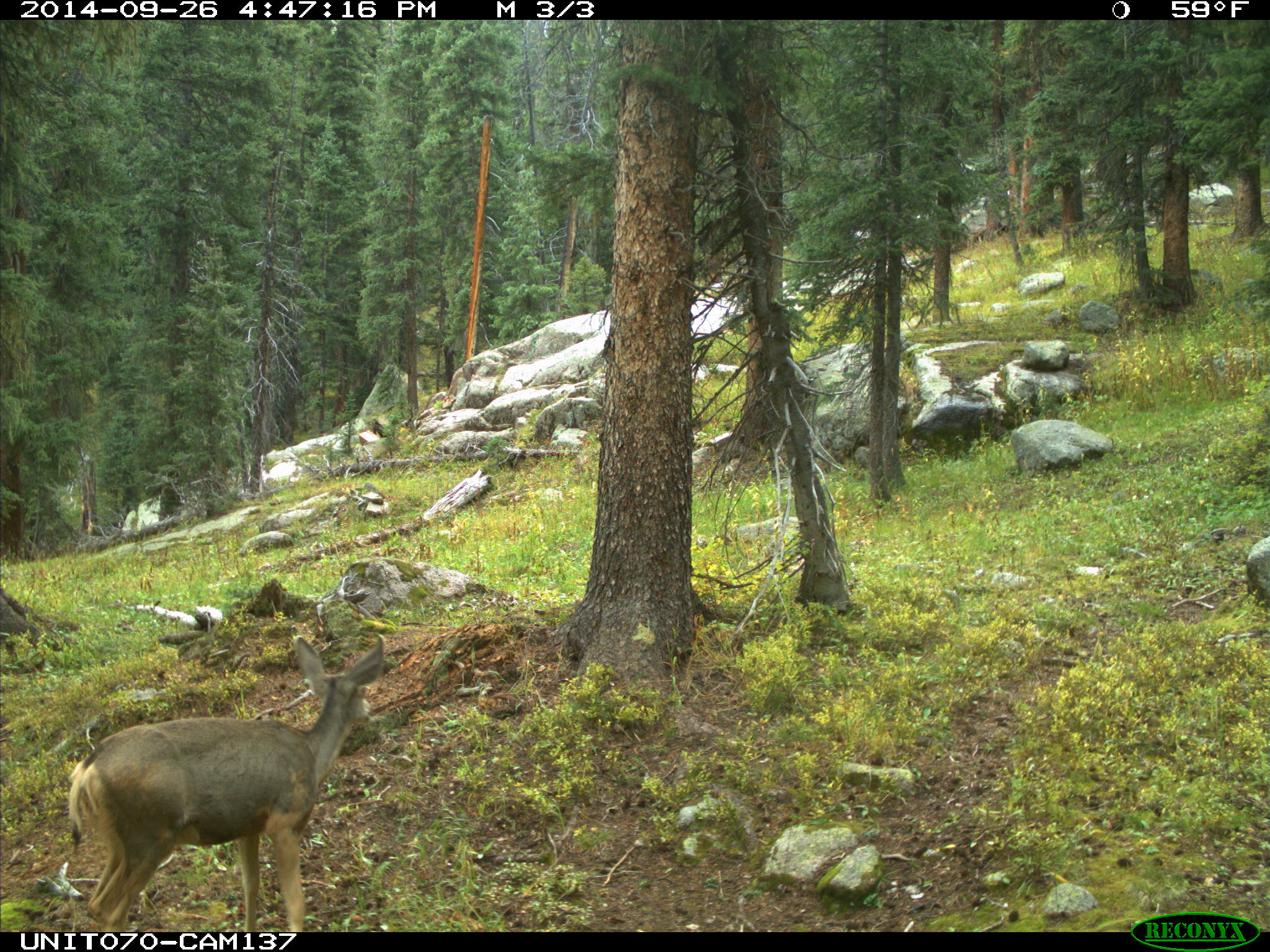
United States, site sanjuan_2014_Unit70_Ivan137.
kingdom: Animalia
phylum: Chordata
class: Mammalia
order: Artiodactyla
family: Cervidae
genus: Odocoileus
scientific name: Odocoileus hemionus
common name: mule deer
Odocoileus hemionus (mule deer).